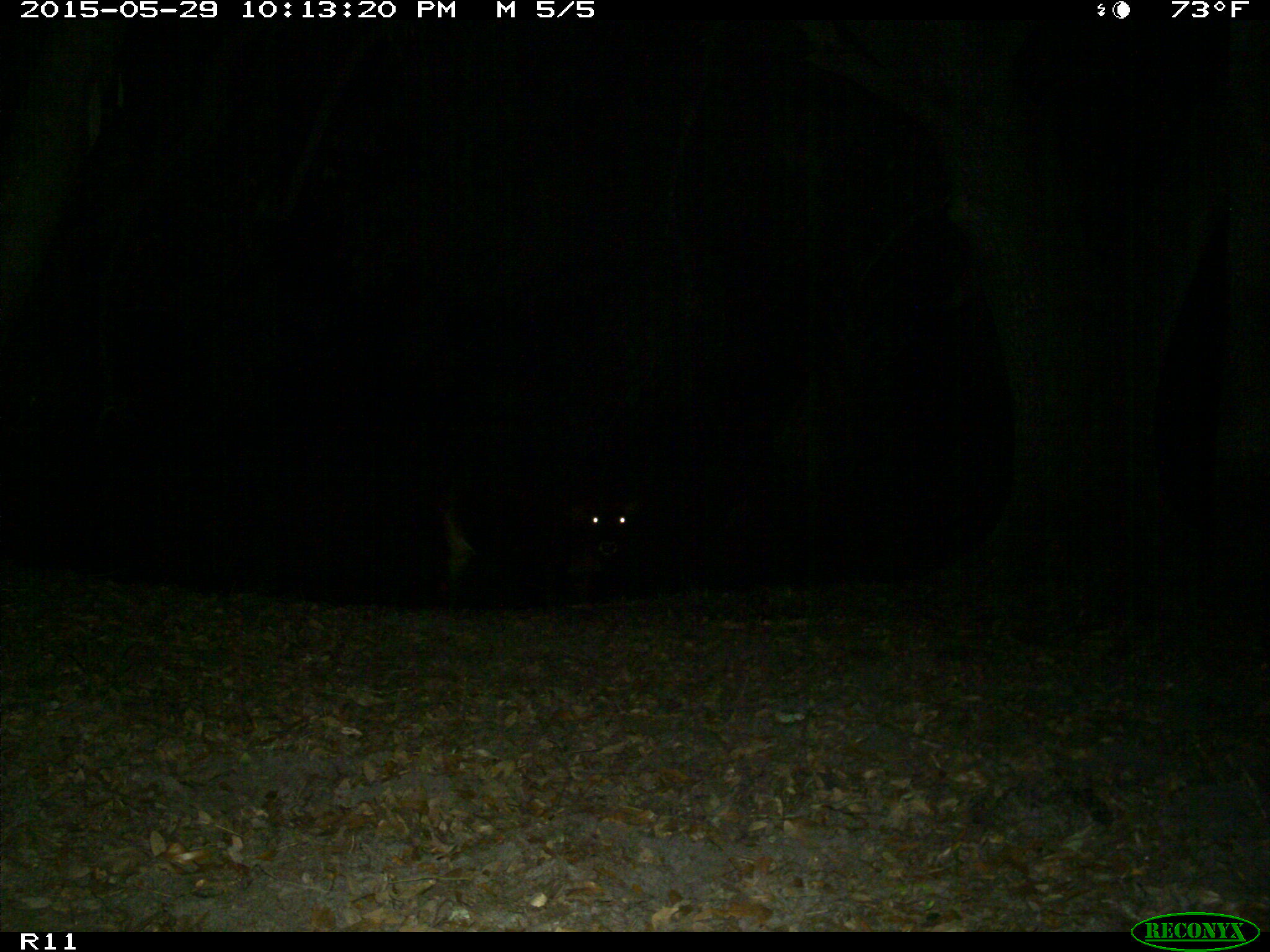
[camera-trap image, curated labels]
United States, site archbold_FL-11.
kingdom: Animalia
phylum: Chordata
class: Mammalia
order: Artiodactyla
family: Bovidae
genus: Bos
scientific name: Bos taurus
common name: domestic cow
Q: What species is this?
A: Bos taurus (domestic cow).